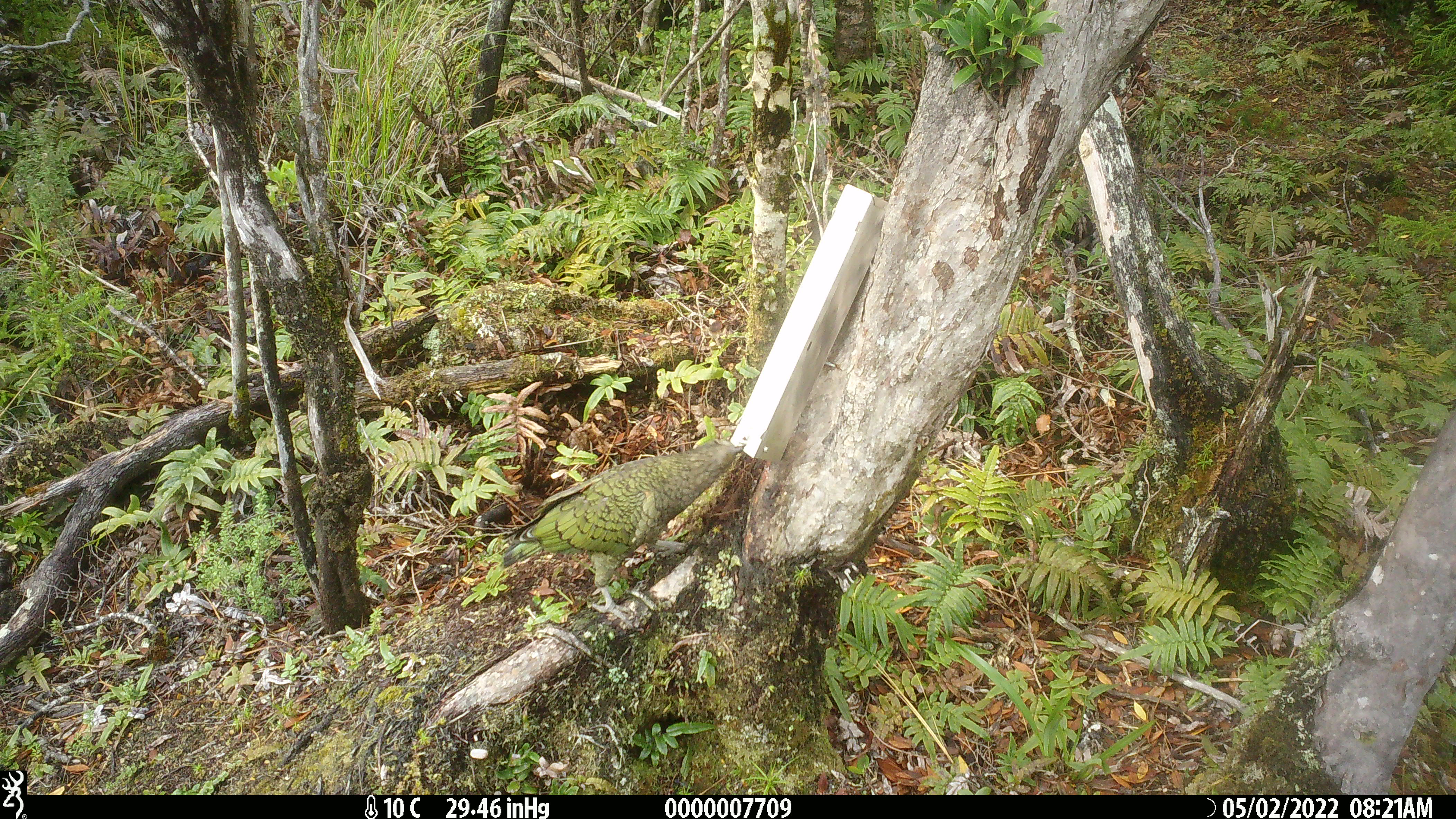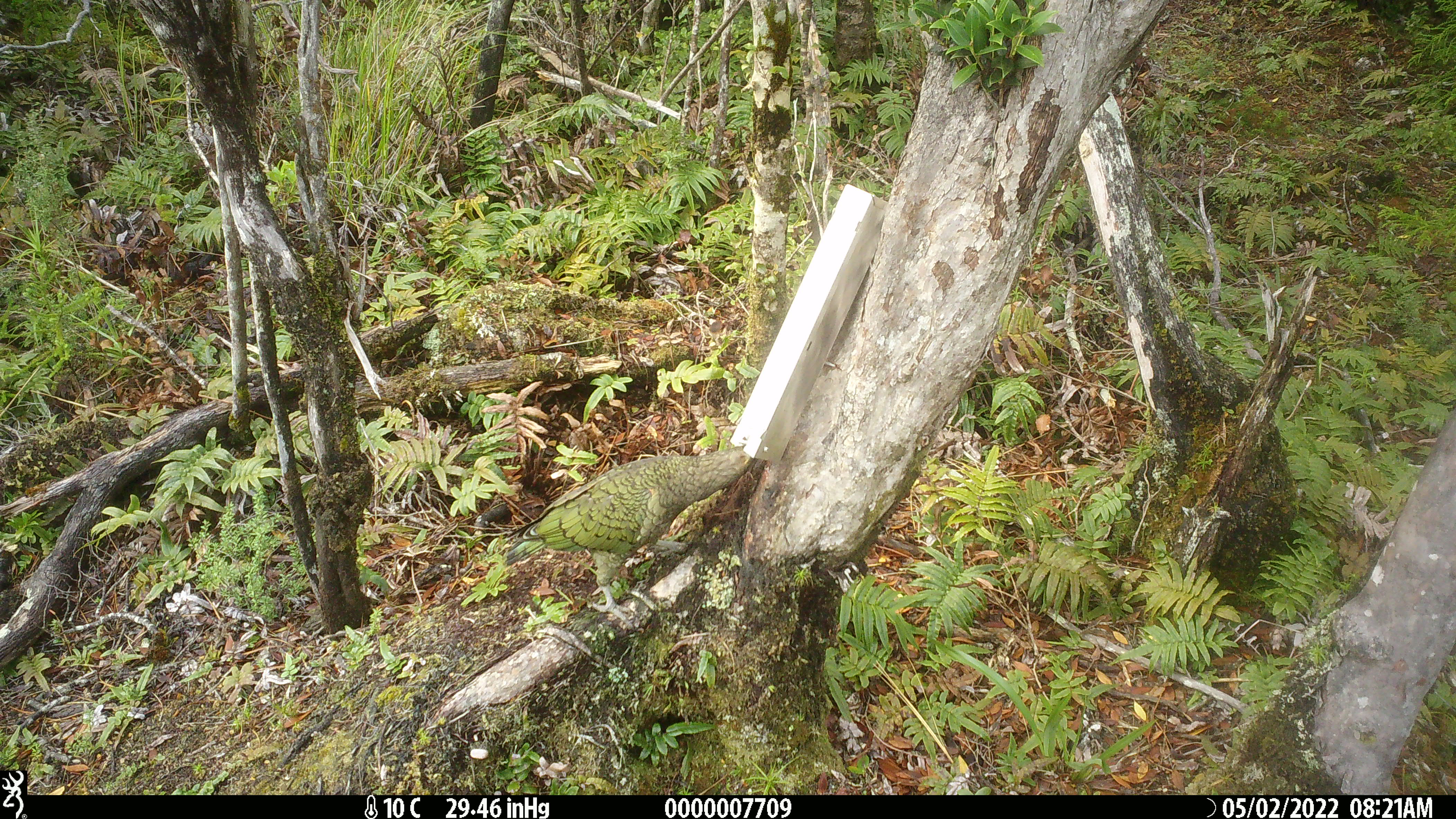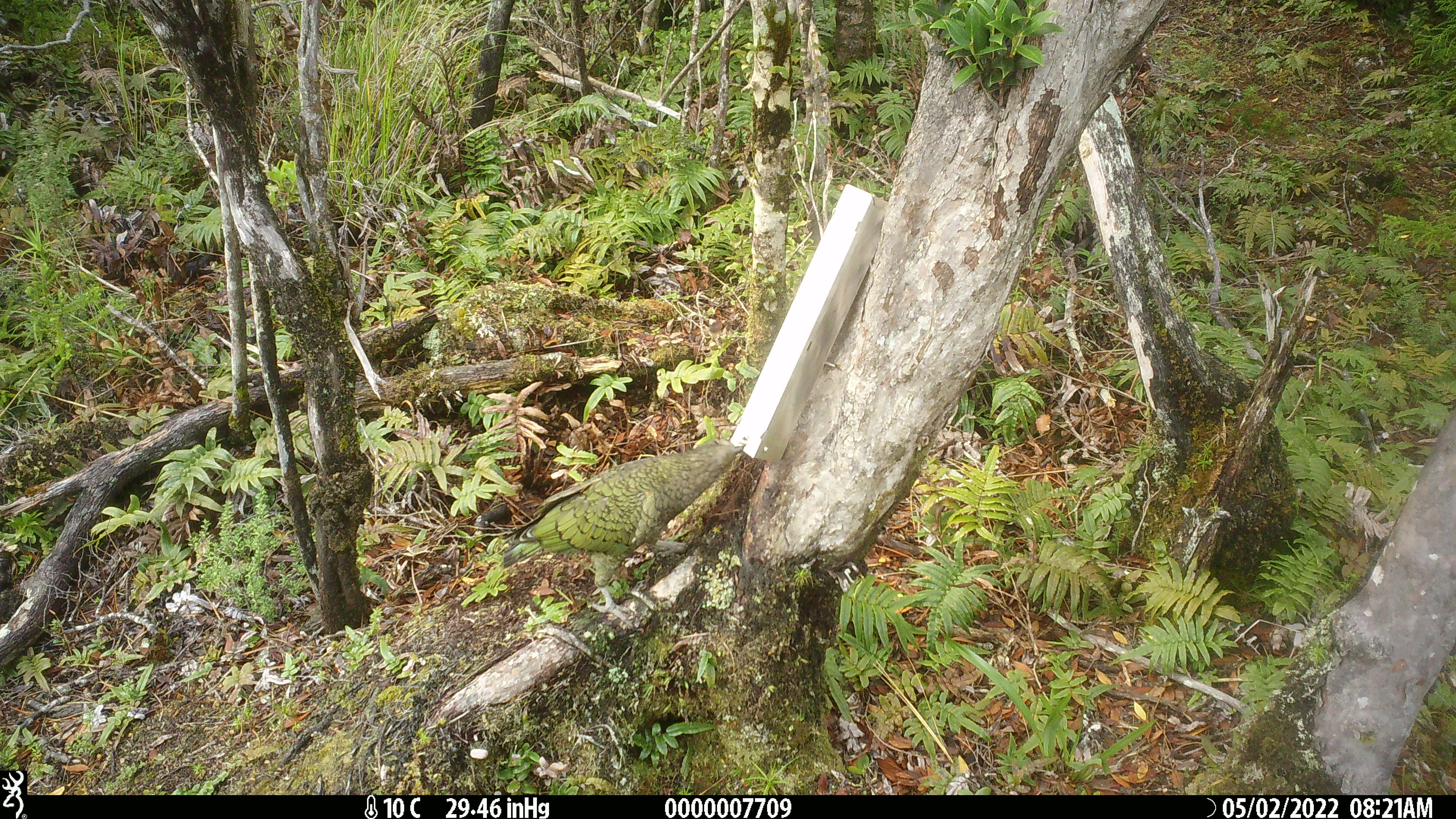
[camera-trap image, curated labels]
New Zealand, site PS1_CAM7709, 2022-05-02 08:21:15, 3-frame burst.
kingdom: Animalia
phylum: Chordata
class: Aves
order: Psittaciformes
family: Strigopidae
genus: Nestor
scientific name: Nestor notabilis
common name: kea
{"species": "kea (Nestor notabilis)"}